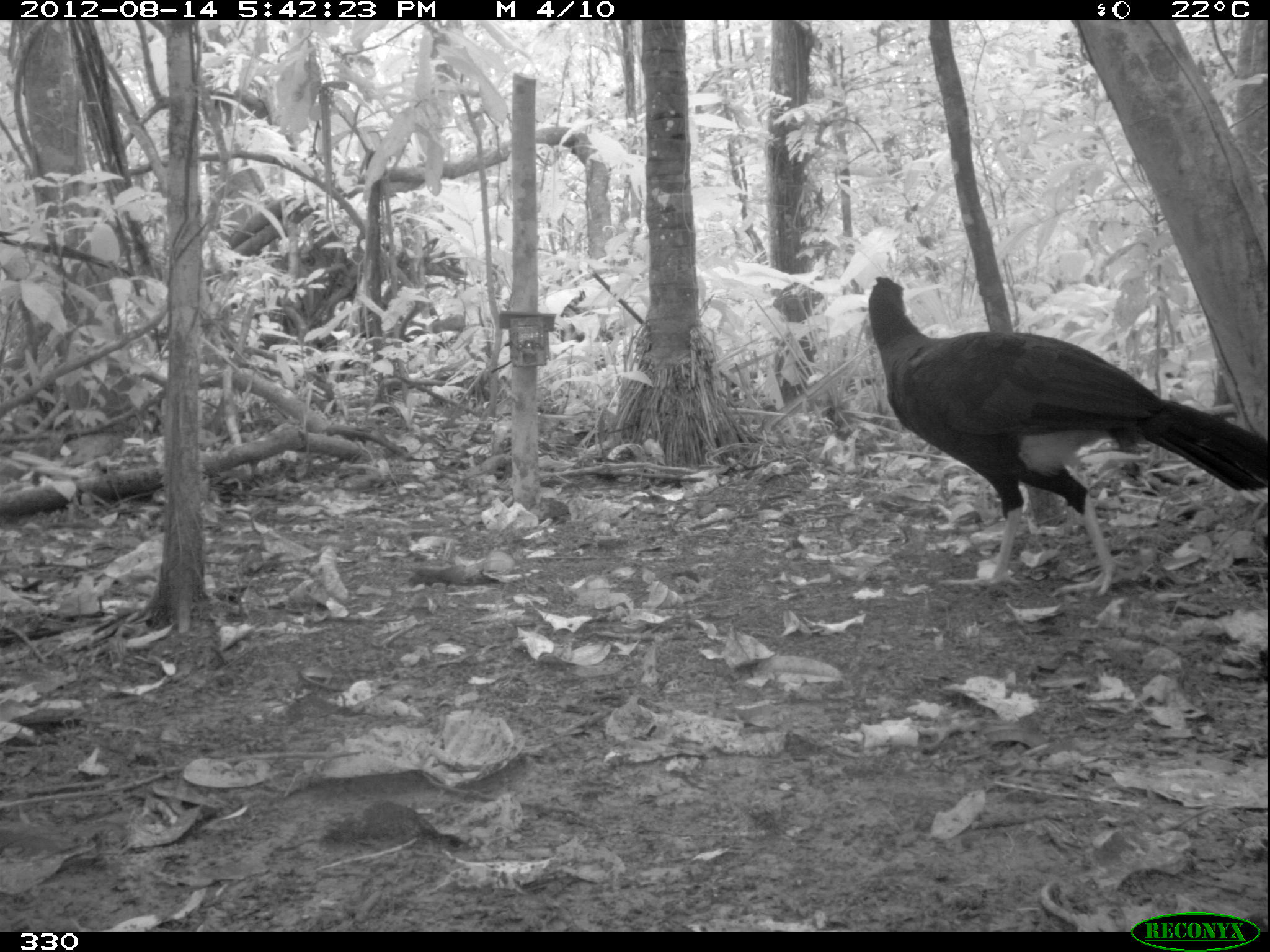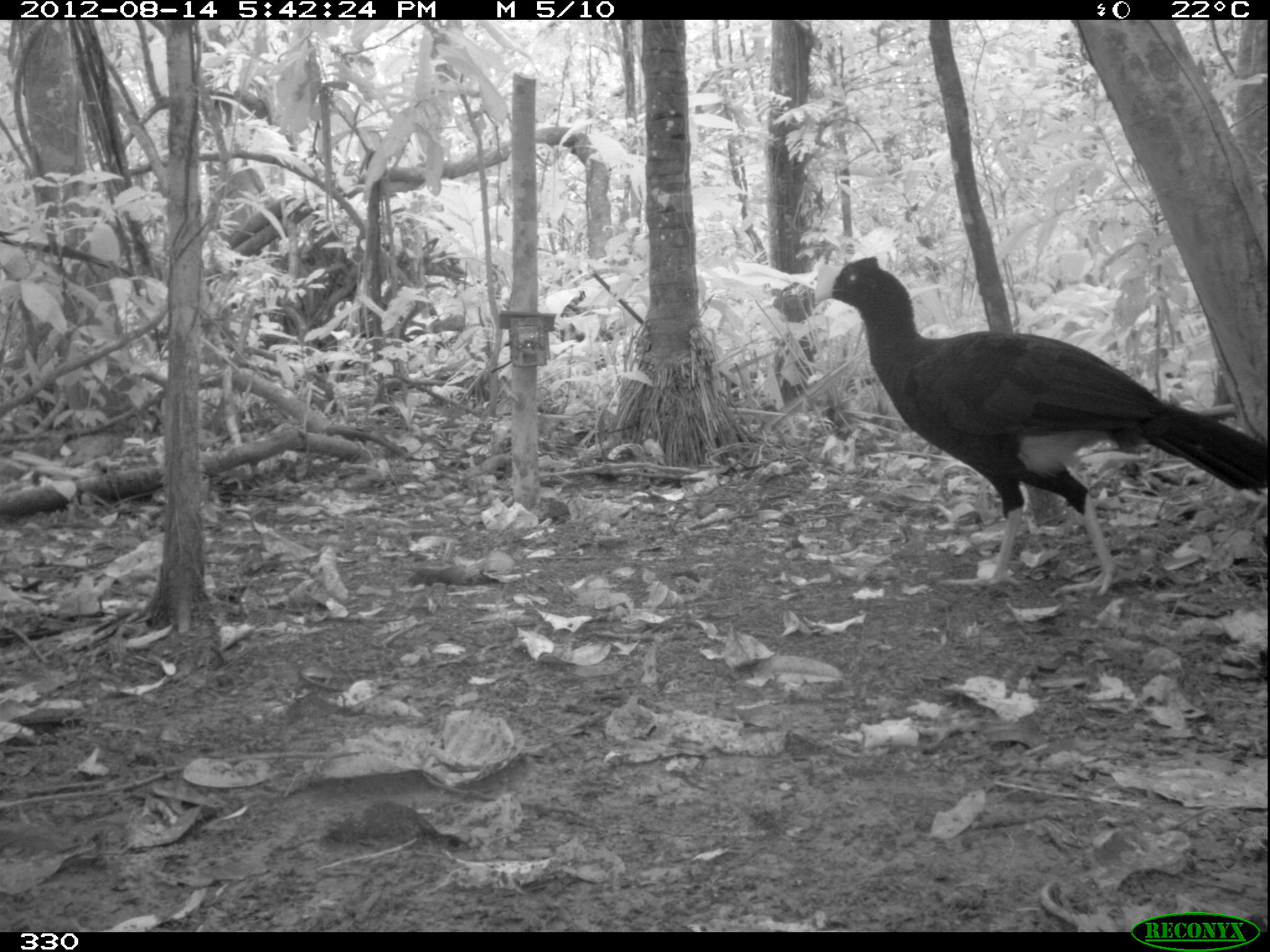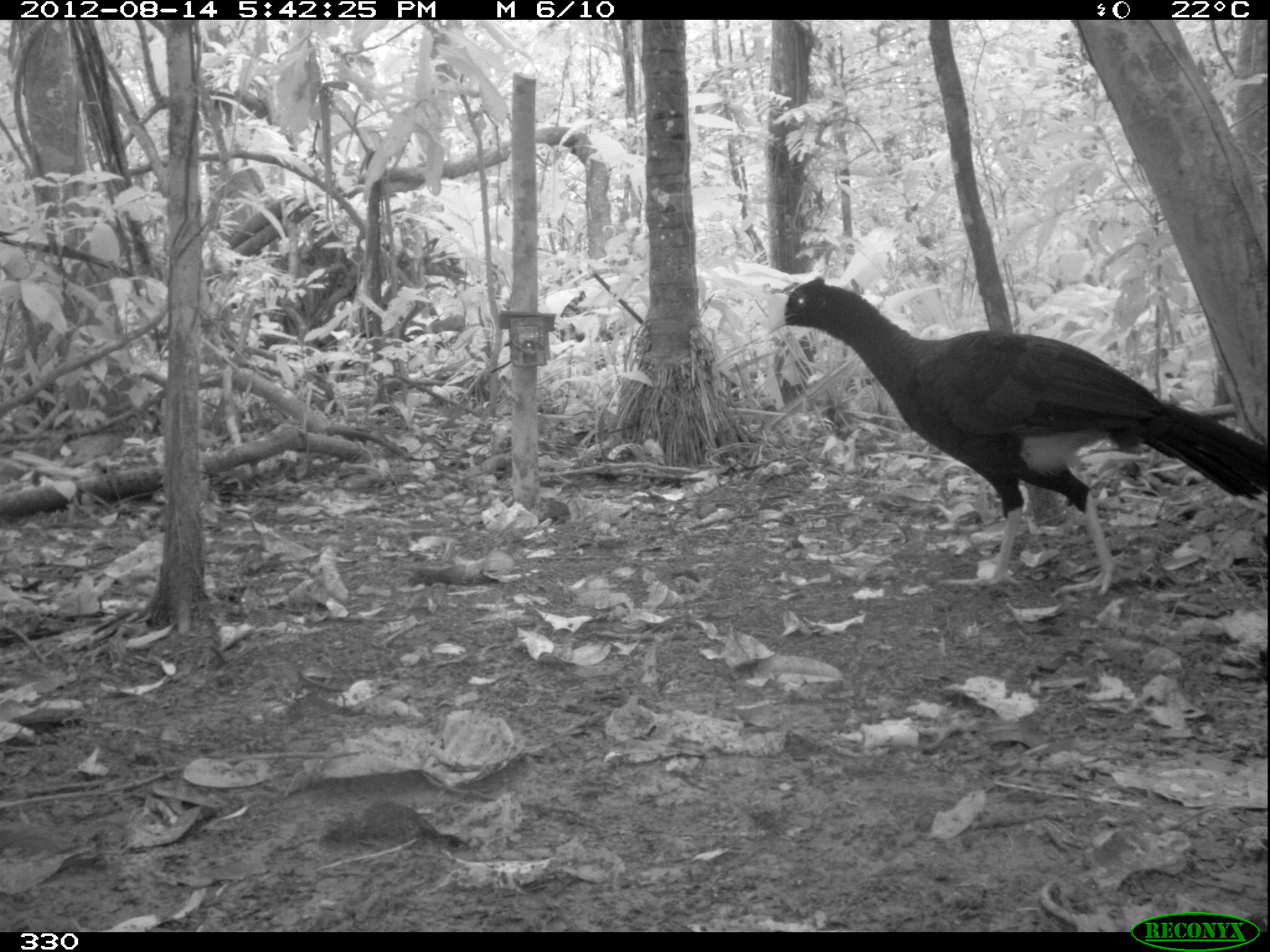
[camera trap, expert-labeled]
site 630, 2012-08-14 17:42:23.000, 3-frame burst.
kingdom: Animalia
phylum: Chordata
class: Aves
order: Galliformes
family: Cracidae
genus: Mitu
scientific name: Mitu tuberosum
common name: razor-billed curassow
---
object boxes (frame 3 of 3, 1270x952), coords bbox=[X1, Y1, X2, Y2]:
mitu tuberosum: bbox=[761, 272, 1266, 597]